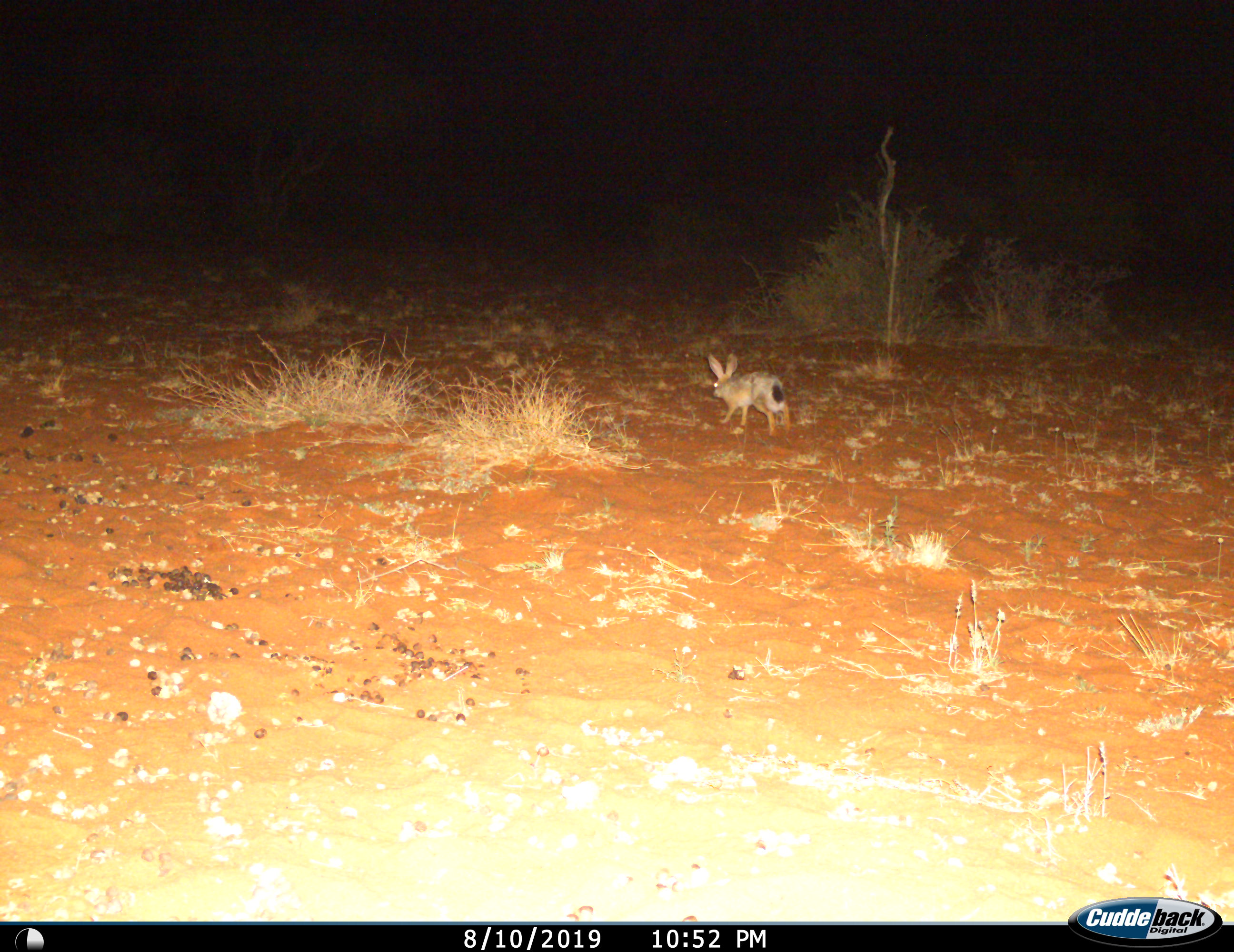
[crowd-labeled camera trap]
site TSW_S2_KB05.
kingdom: Animalia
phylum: Chordata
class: Mammalia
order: Lagomorpha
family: Leporidae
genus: Lepus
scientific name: Lepus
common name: hare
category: hareunknown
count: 1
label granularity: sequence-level